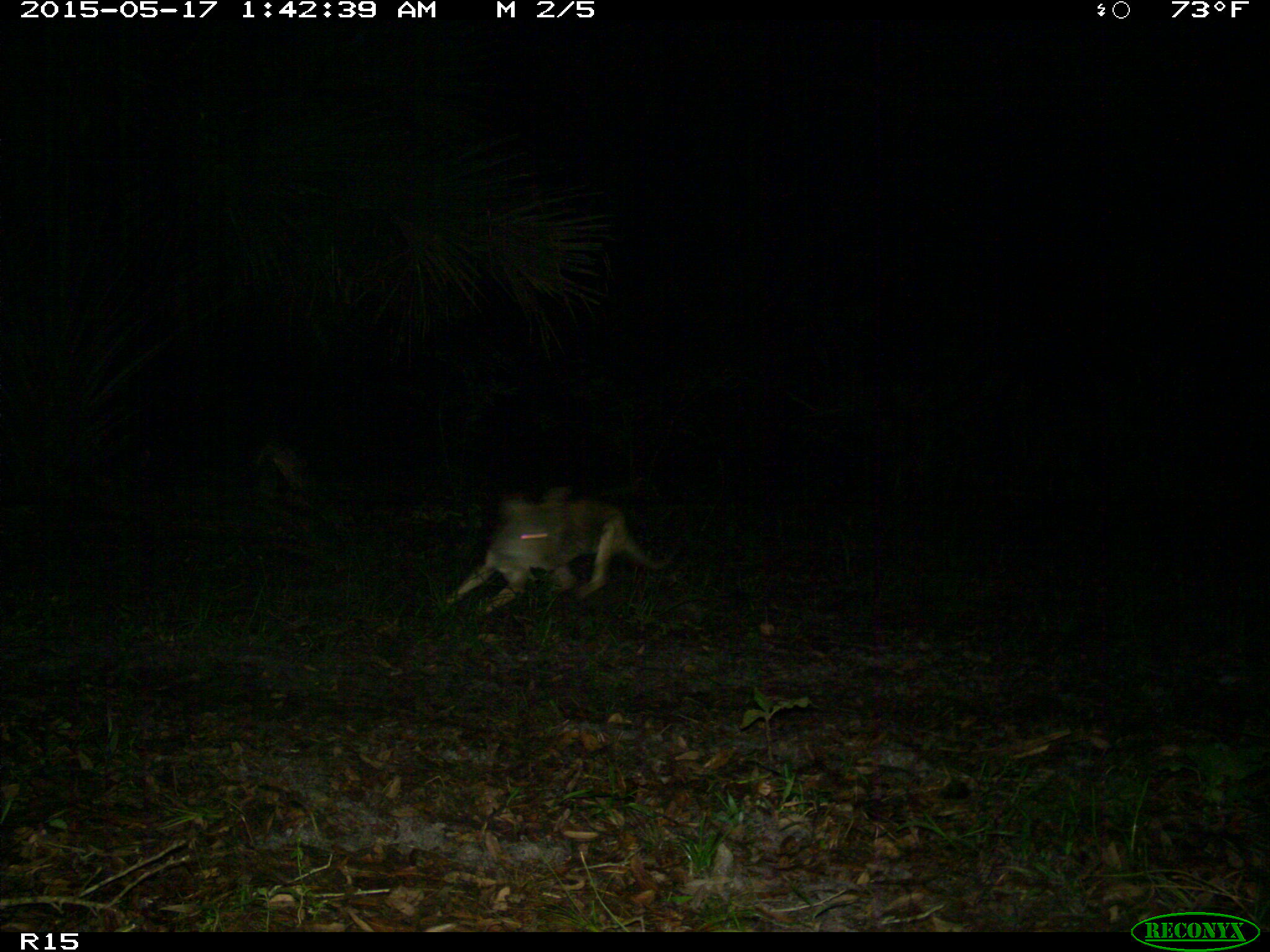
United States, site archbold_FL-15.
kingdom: Animalia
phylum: Chordata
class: Mammalia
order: Carnivora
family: Canidae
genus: Canis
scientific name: Canis latrans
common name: coyote